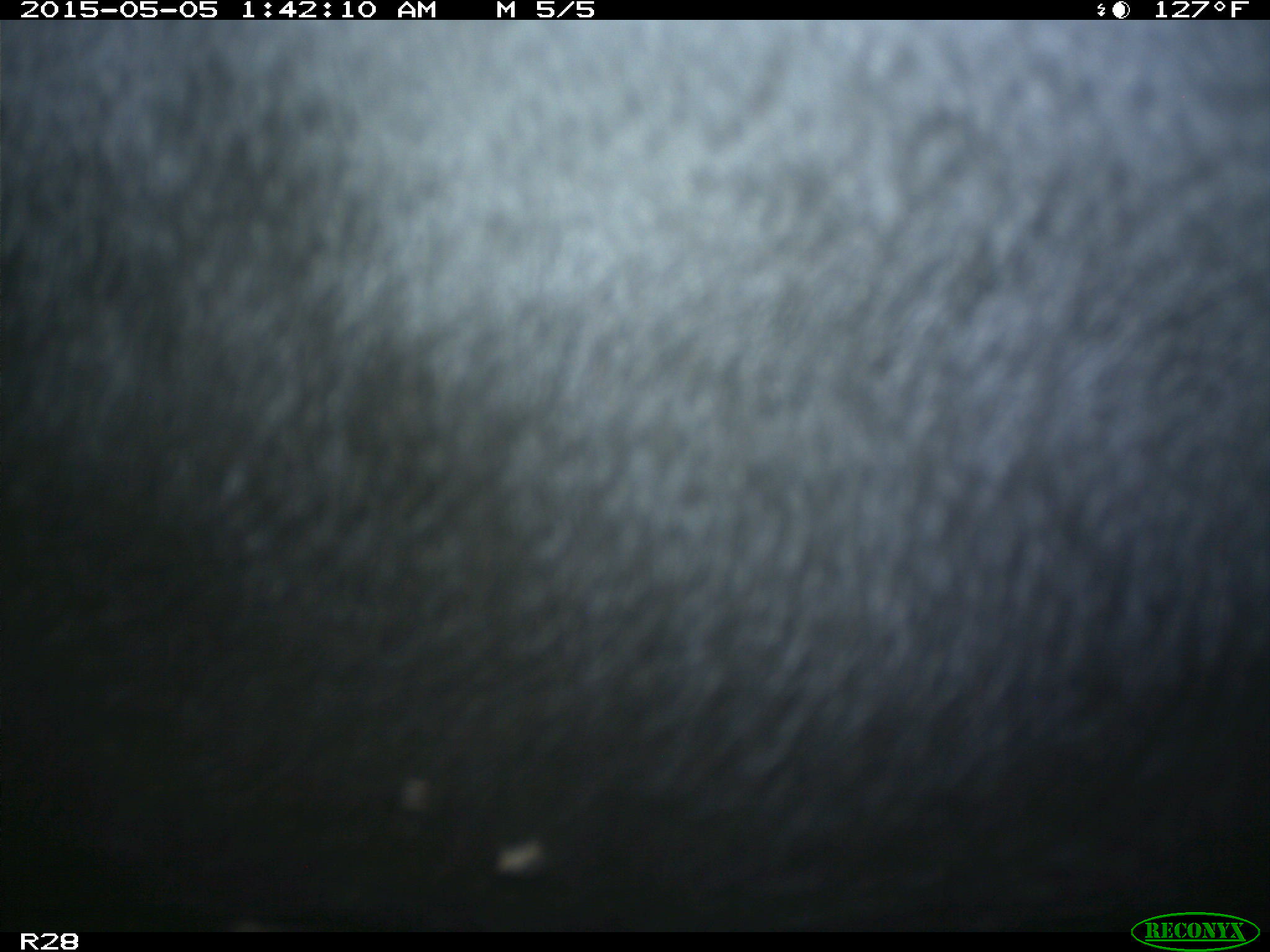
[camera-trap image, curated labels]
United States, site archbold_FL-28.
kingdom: Animalia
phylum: Chordata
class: Mammalia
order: Artiodactyla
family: Bovidae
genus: Bos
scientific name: Bos taurus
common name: domestic cow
Bos taurus (domestic cow).